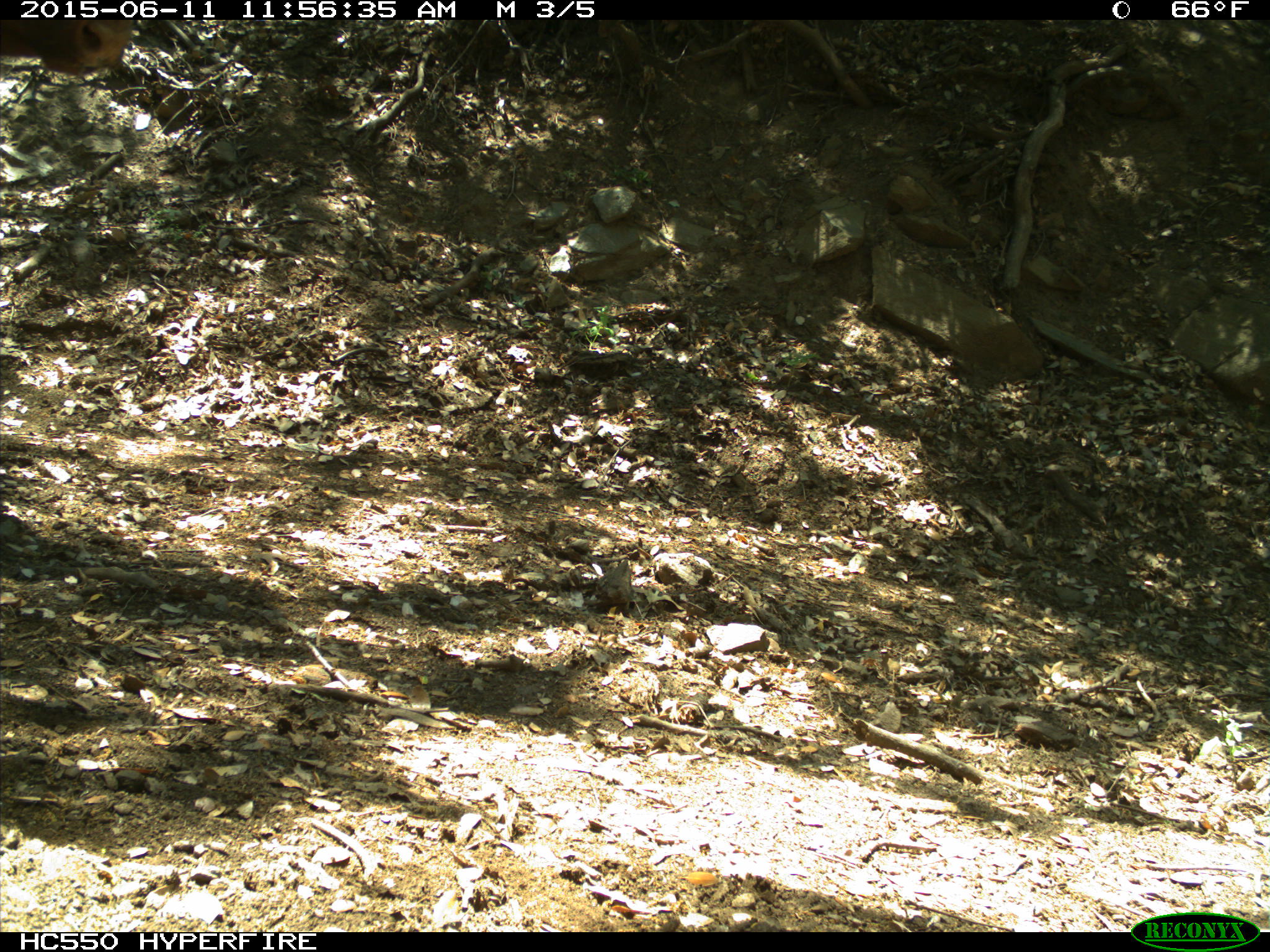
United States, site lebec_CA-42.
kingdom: Animalia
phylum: Chordata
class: Mammalia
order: Artiodactyla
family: Bovidae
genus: Bos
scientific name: Bos taurus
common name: domestic cow